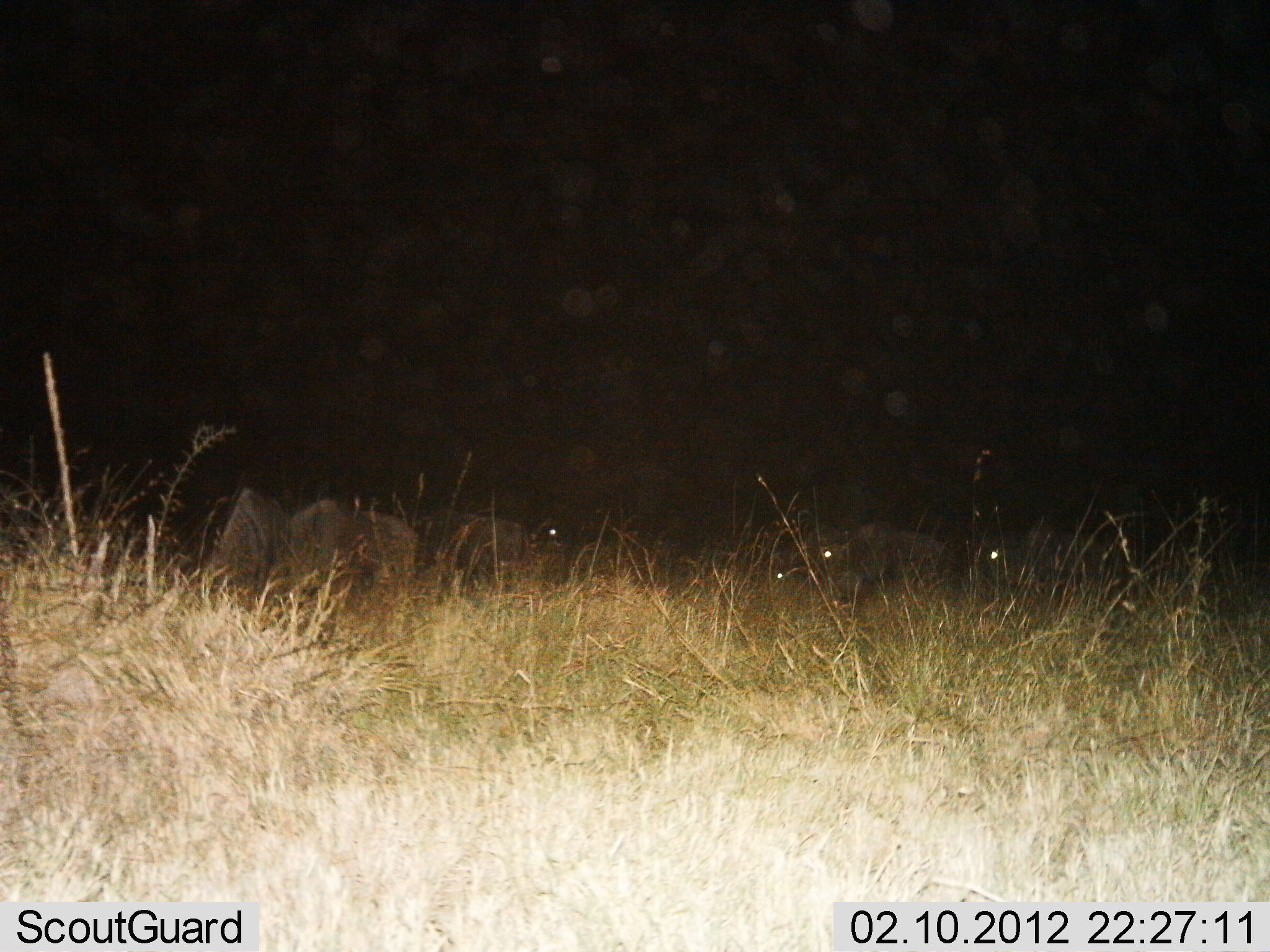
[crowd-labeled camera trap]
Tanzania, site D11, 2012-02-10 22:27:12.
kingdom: Animalia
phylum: Chordata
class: Mammalia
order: Artiodactyla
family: Bovidae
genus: Connochaetes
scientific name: Connochaetes taurinus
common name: blue wildebeest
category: wildebeest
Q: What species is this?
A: Wildebeest (blue wildebeest) (Connochaetes taurinus).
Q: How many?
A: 7.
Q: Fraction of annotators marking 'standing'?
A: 50%.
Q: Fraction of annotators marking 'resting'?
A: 30%.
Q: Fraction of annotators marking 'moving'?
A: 10%.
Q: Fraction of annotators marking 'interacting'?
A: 0%.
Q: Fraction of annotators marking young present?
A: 0%.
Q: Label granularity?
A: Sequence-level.